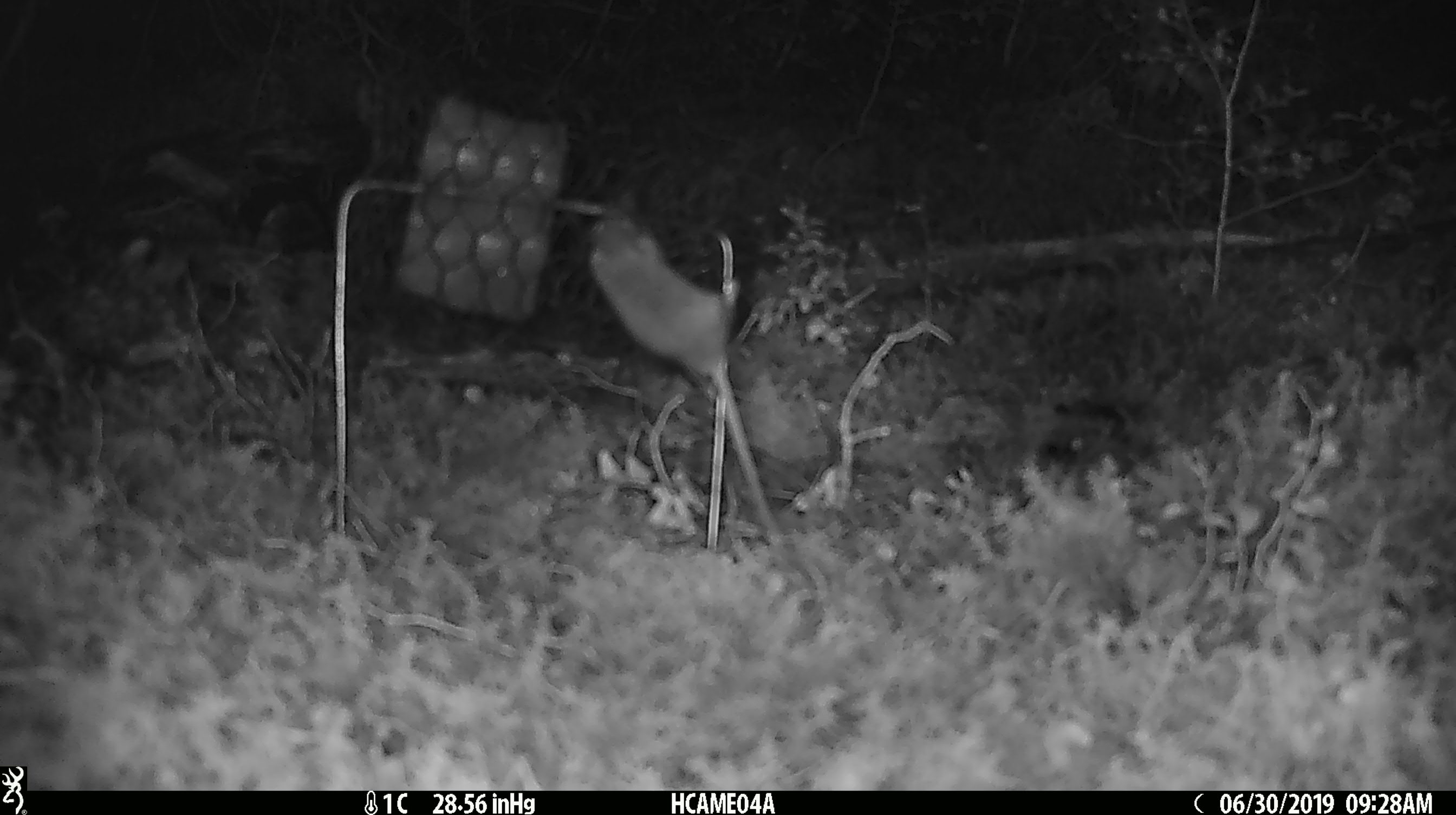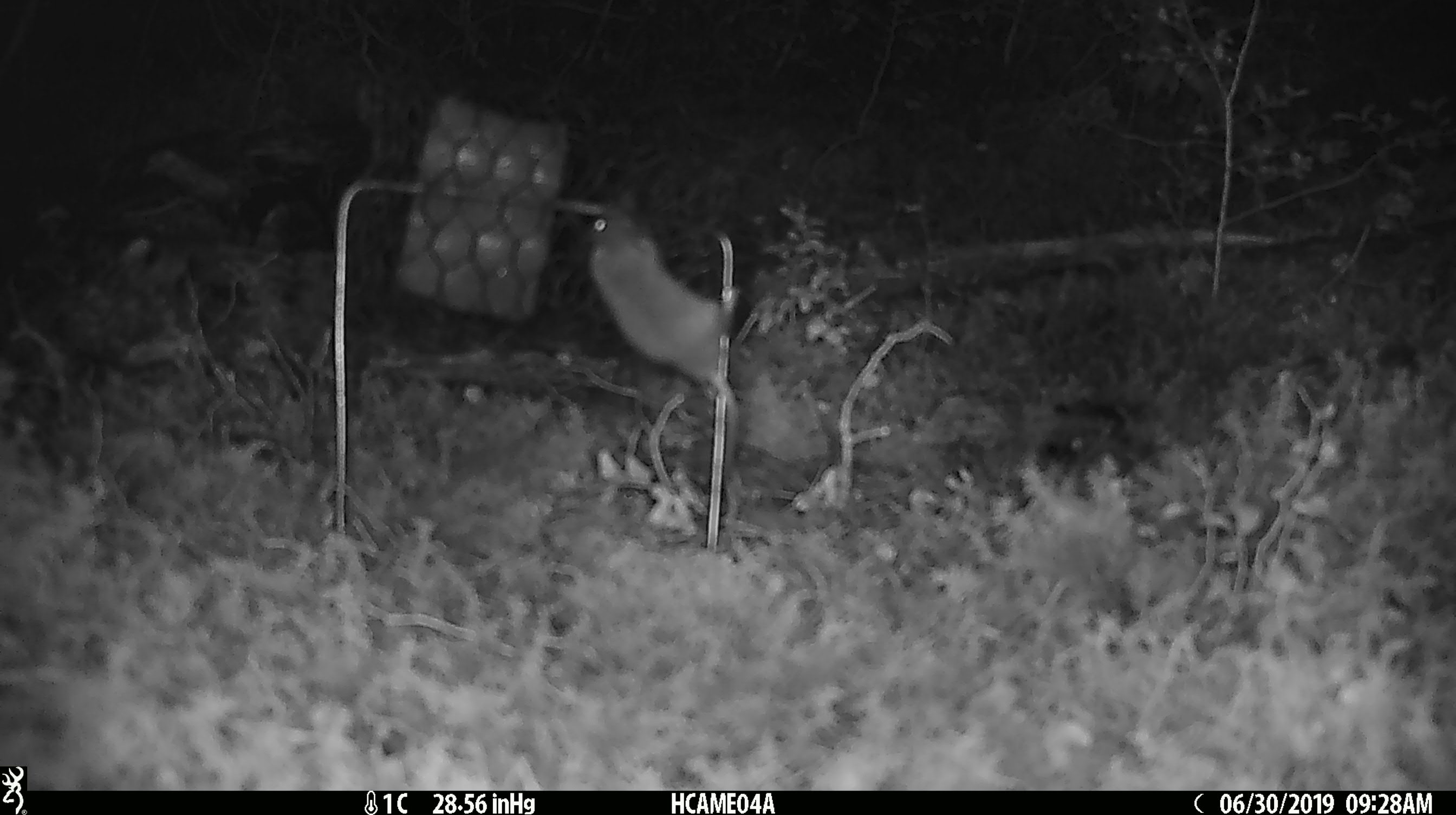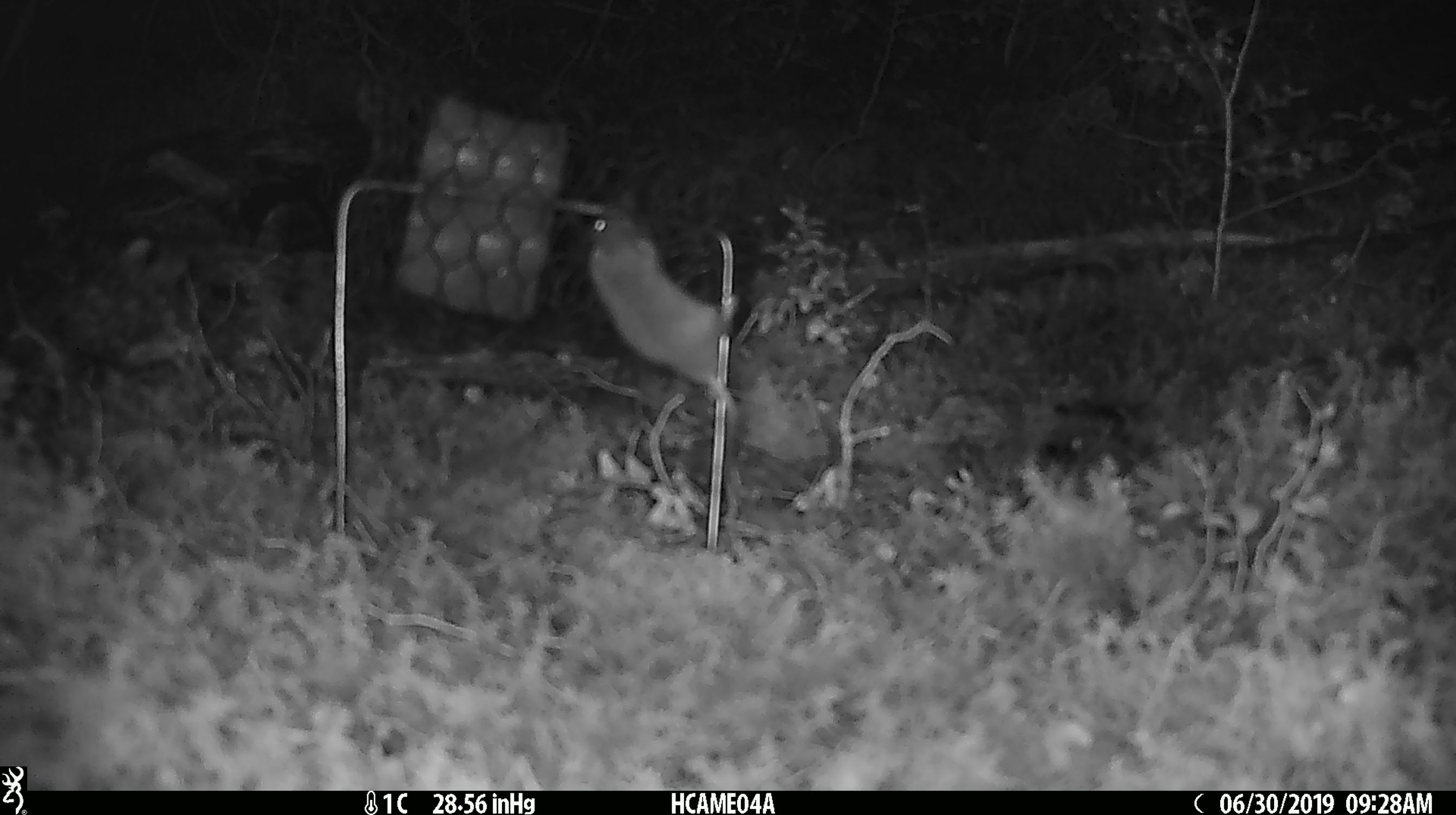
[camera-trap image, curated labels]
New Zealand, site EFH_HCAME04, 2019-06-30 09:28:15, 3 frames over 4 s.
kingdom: Animalia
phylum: Chordata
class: Mammalia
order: Rodentia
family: Muridae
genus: Mus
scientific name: Mus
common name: mouse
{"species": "mouse (Mus)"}